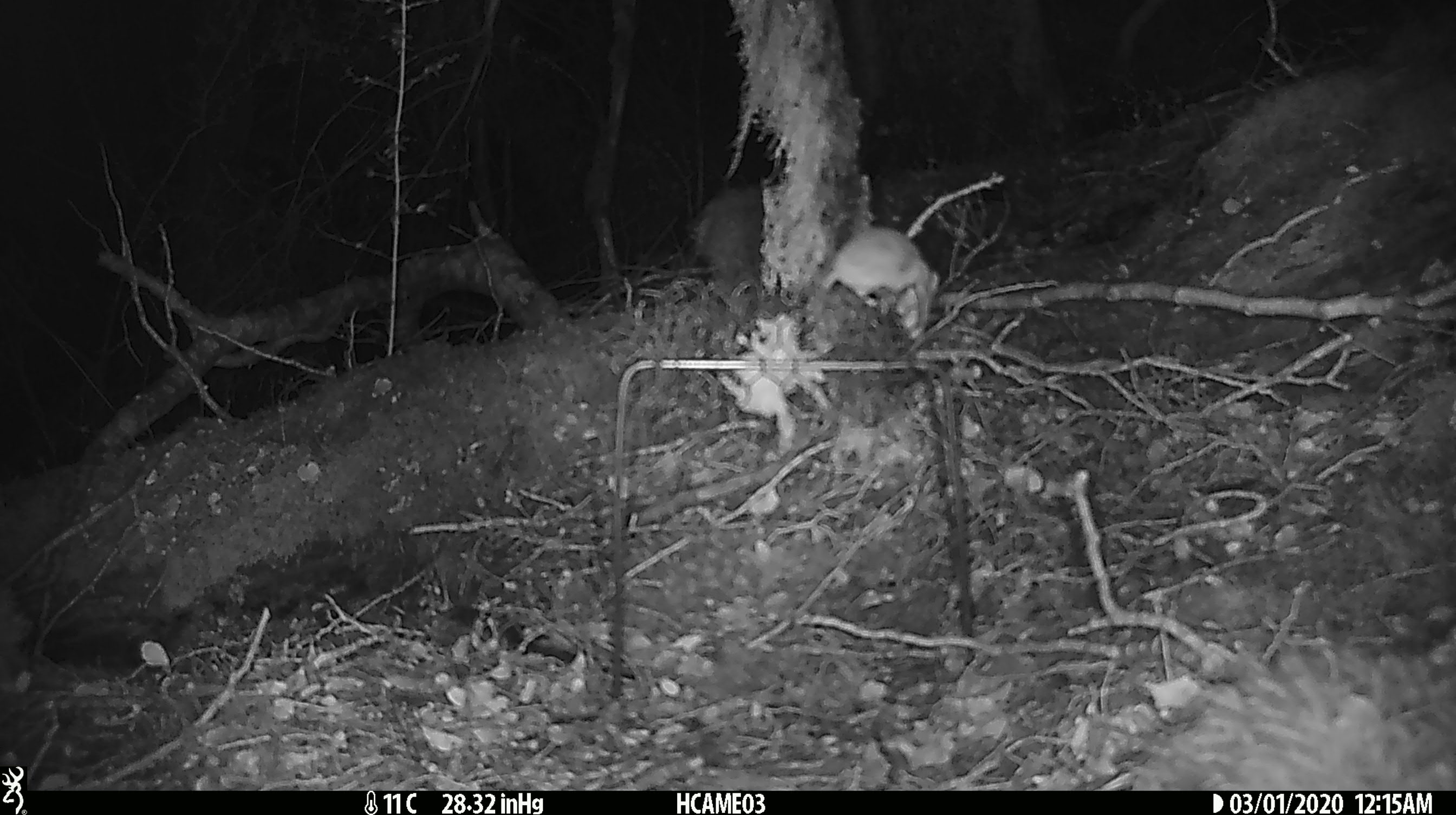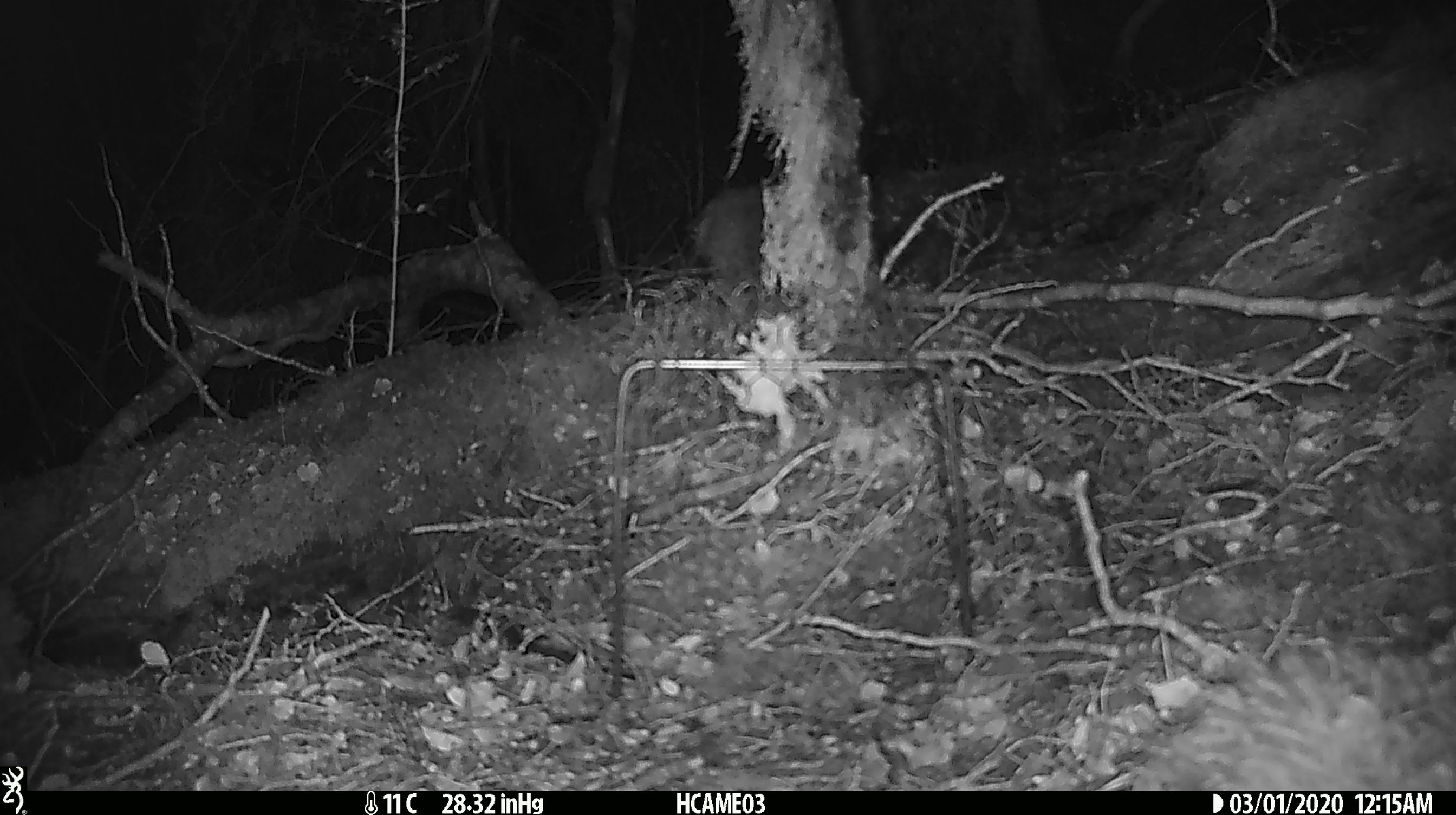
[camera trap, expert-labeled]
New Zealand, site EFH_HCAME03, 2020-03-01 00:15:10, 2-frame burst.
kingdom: Animalia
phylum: Chordata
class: Mammalia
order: Rodentia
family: Muridae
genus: Mus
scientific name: Mus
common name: mouse